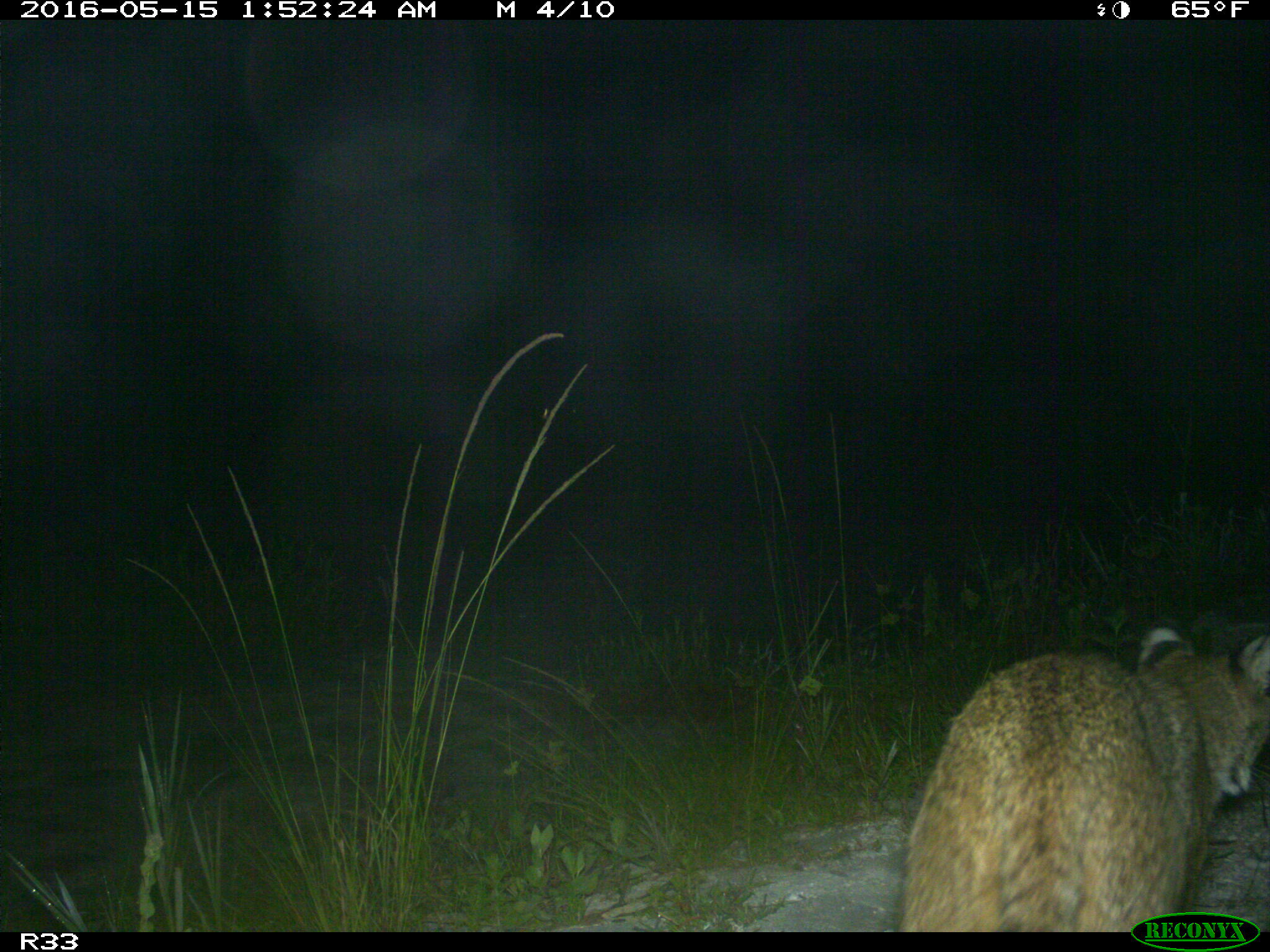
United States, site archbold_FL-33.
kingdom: Animalia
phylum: Chordata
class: Mammalia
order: Carnivora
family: Felidae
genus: Lynx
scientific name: Lynx rufus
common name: bobcat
Lynx rufus (bobcat).